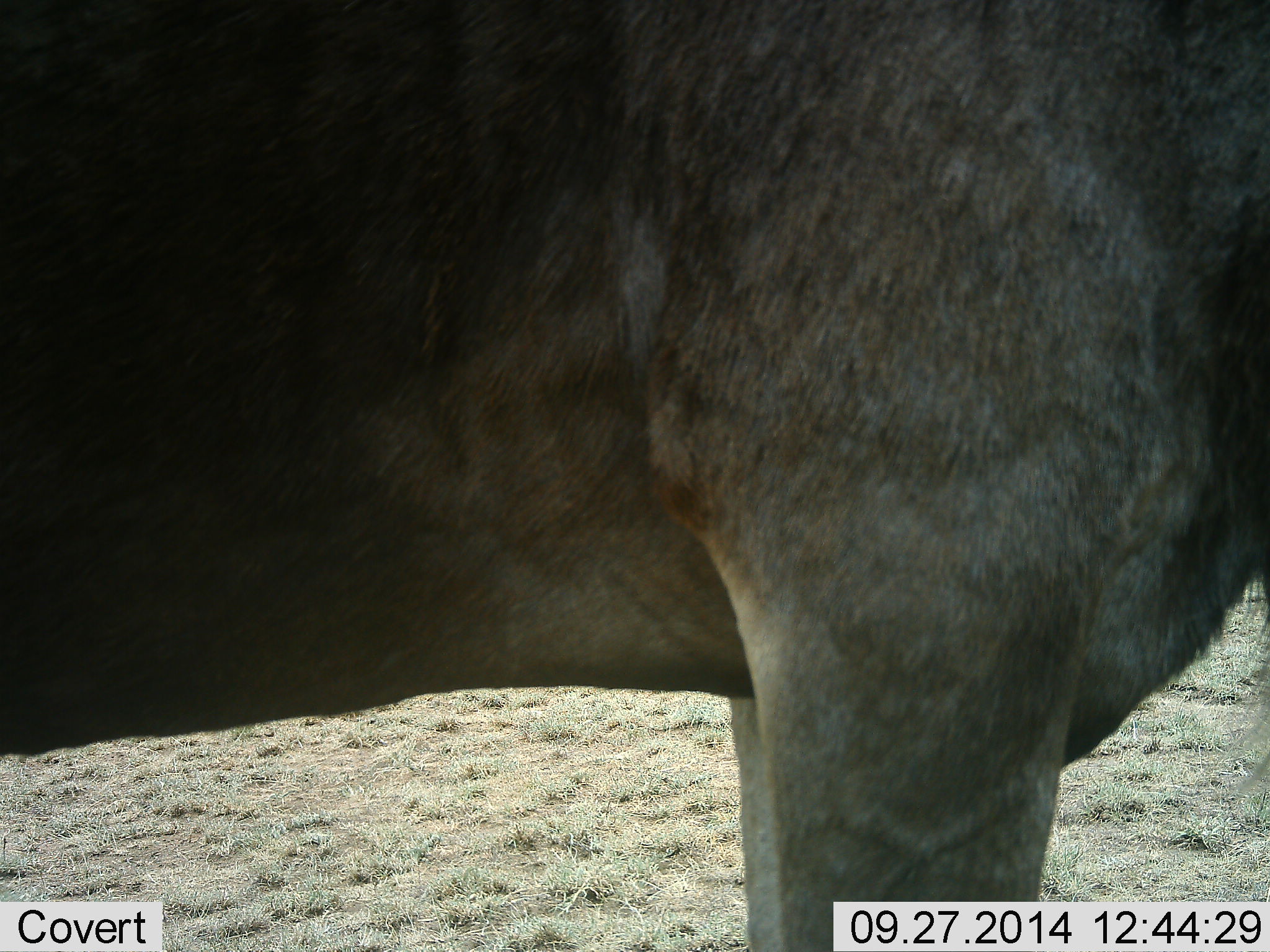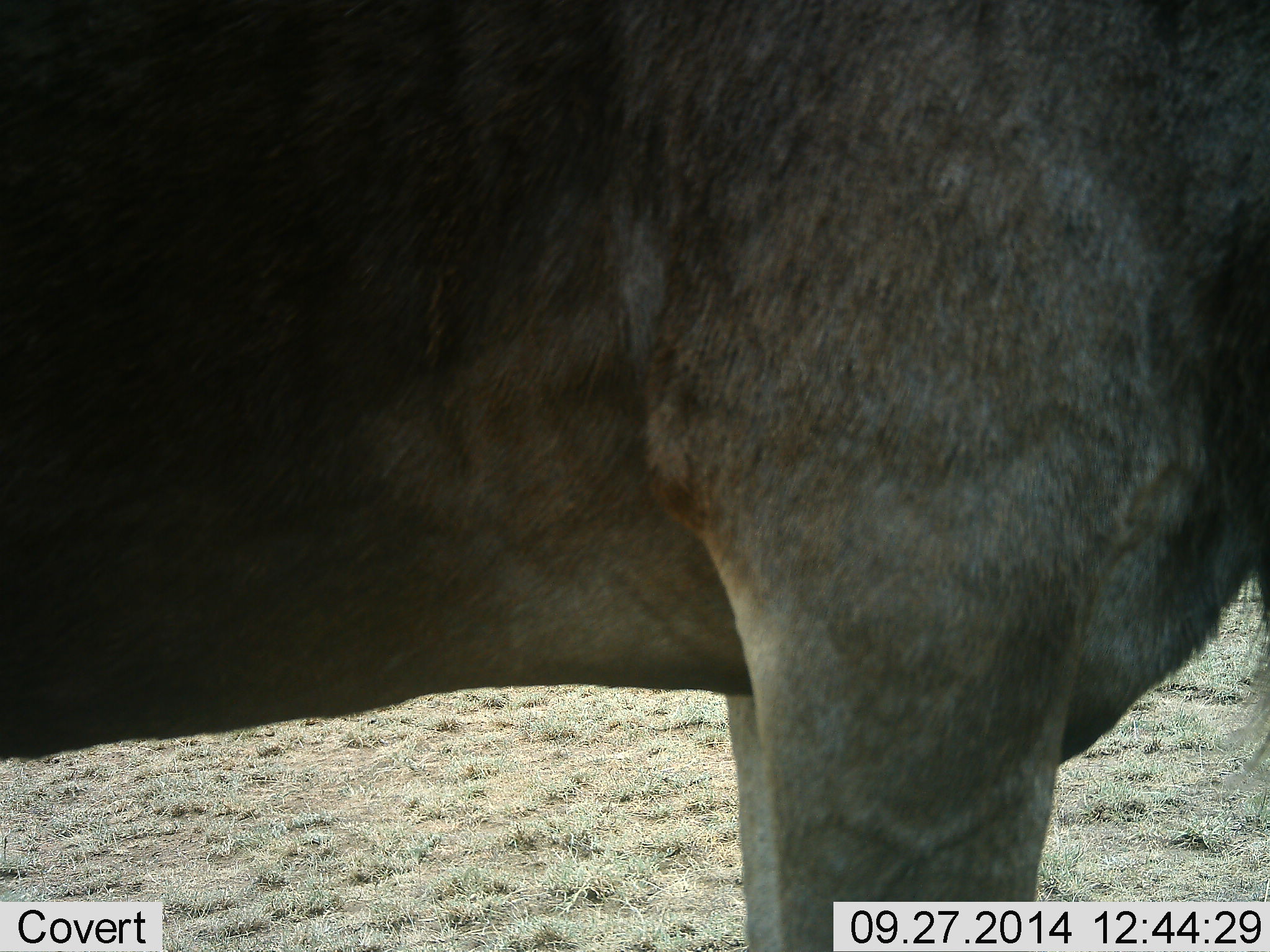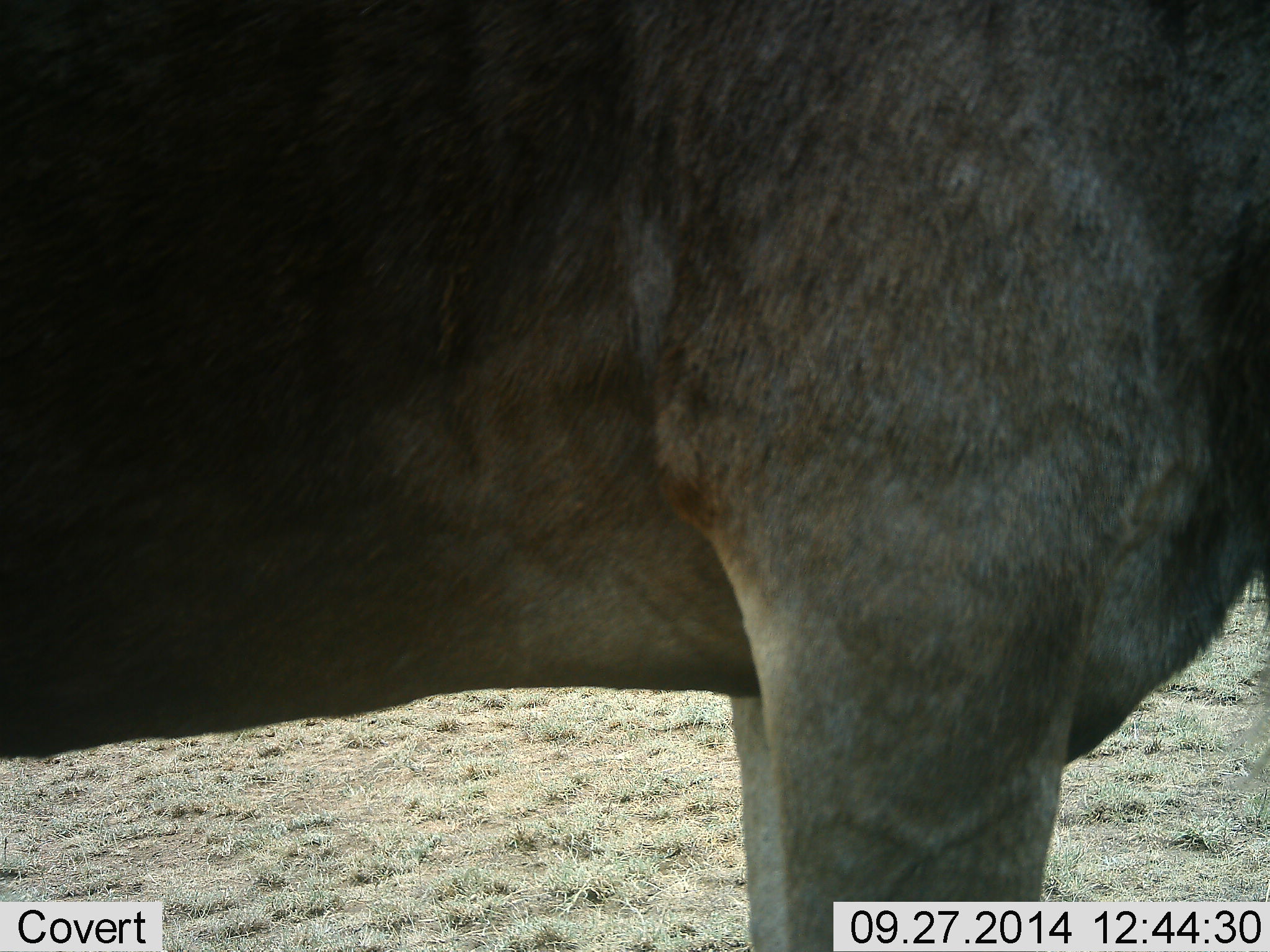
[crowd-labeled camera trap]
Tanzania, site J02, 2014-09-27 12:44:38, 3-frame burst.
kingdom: Animalia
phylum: Chordata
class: Mammalia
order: Artiodactyla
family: Bovidae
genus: Connochaetes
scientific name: Connochaetes taurinus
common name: blue wildebeest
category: wildebeest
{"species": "wildebeest (blue wildebeest) (Connochaetes taurinus)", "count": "1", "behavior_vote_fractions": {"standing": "100%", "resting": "0%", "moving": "0%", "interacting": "0%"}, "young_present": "0%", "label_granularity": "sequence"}